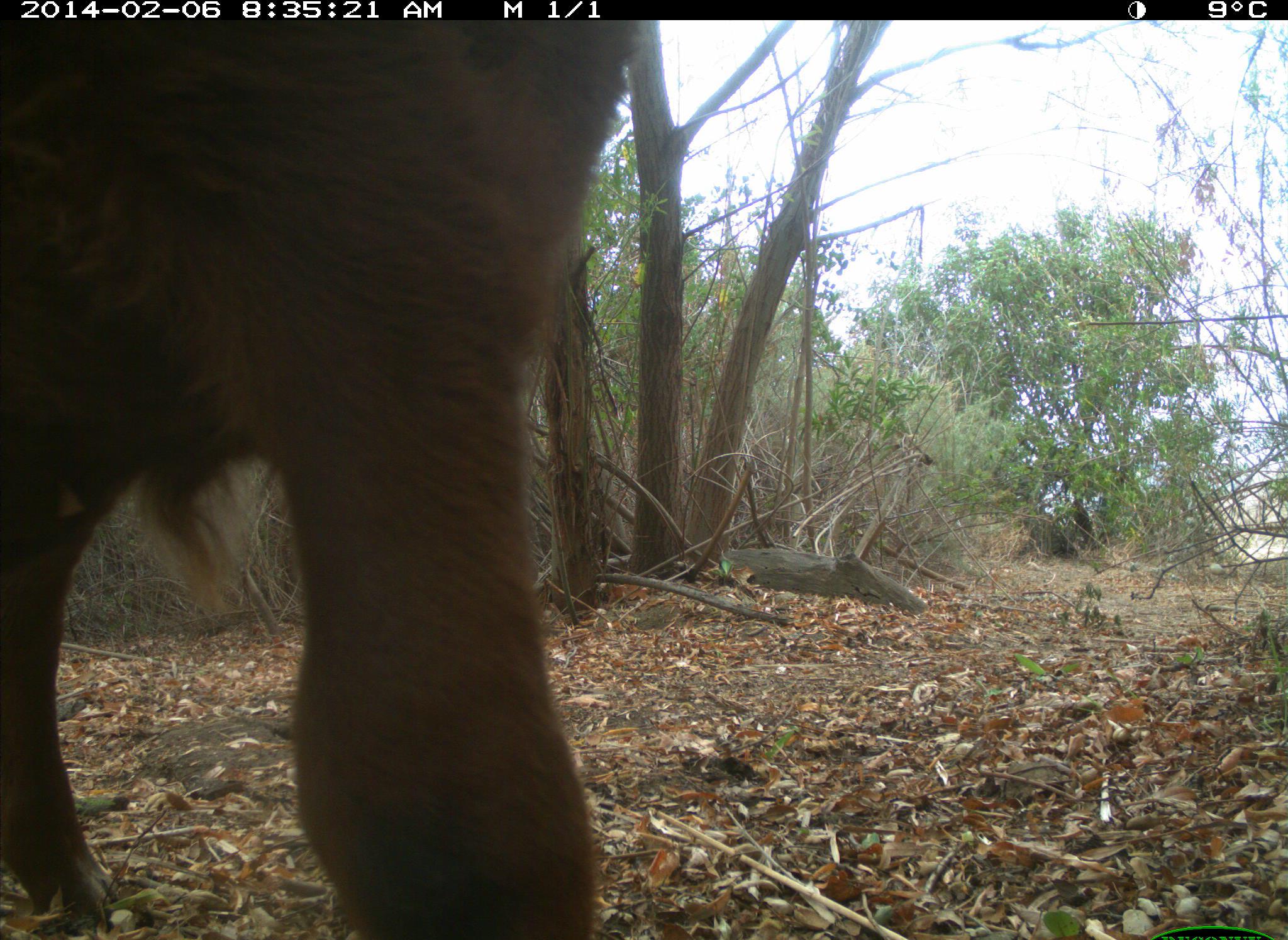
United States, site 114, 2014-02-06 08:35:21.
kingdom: Animalia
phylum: Chordata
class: Mammalia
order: Artiodactyla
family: Bovidae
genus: Bos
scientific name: Bos taurus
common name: cow